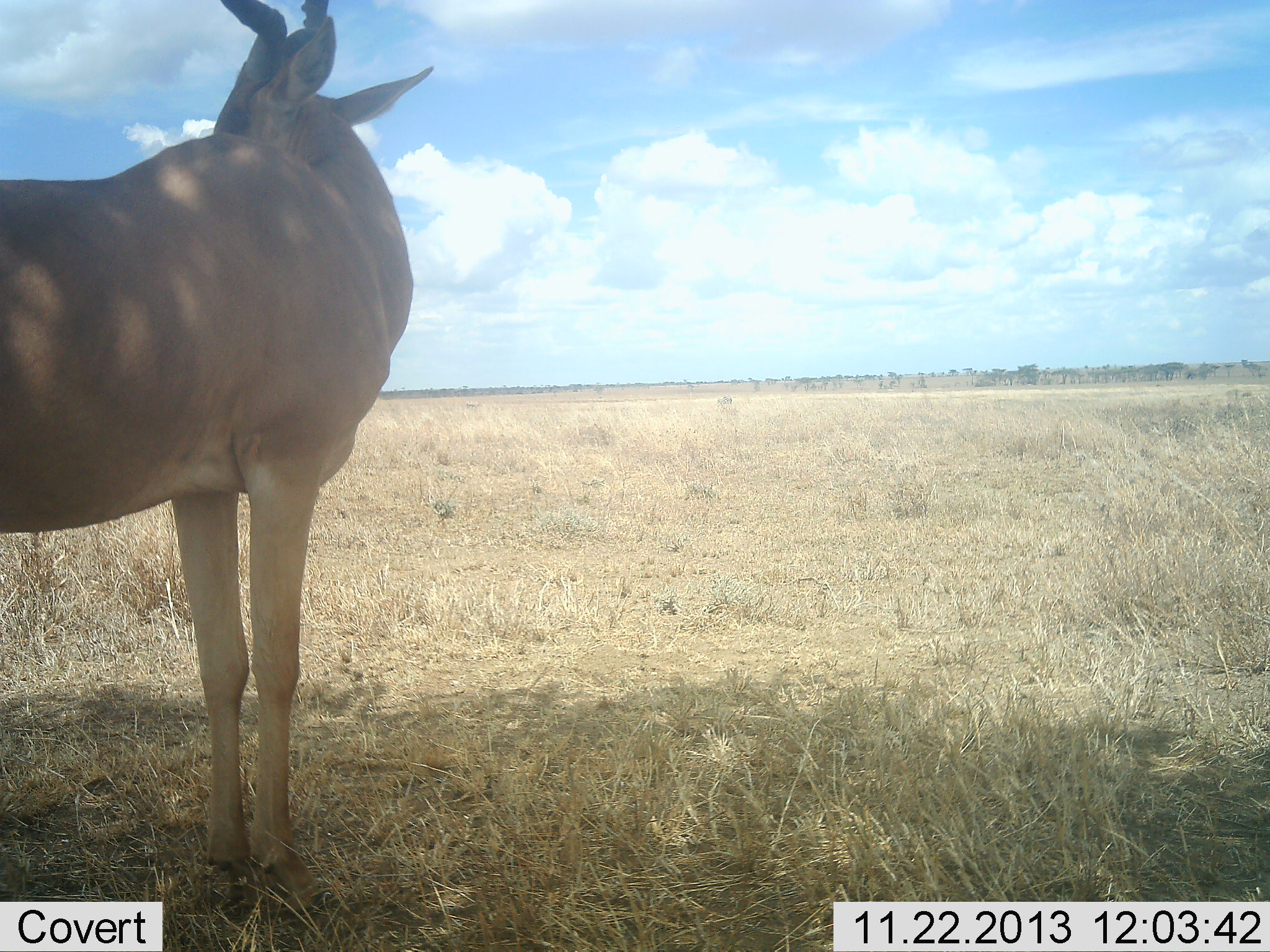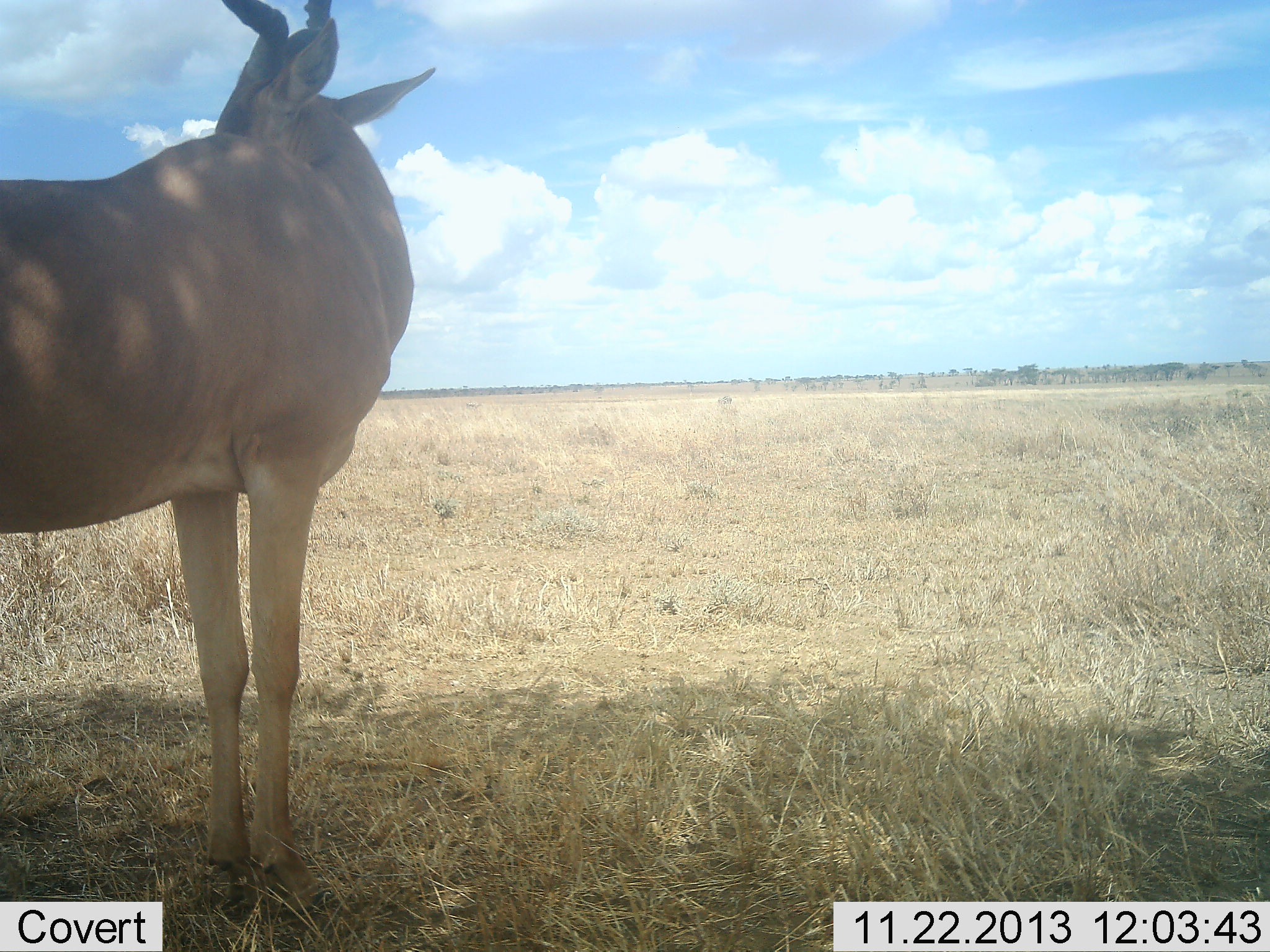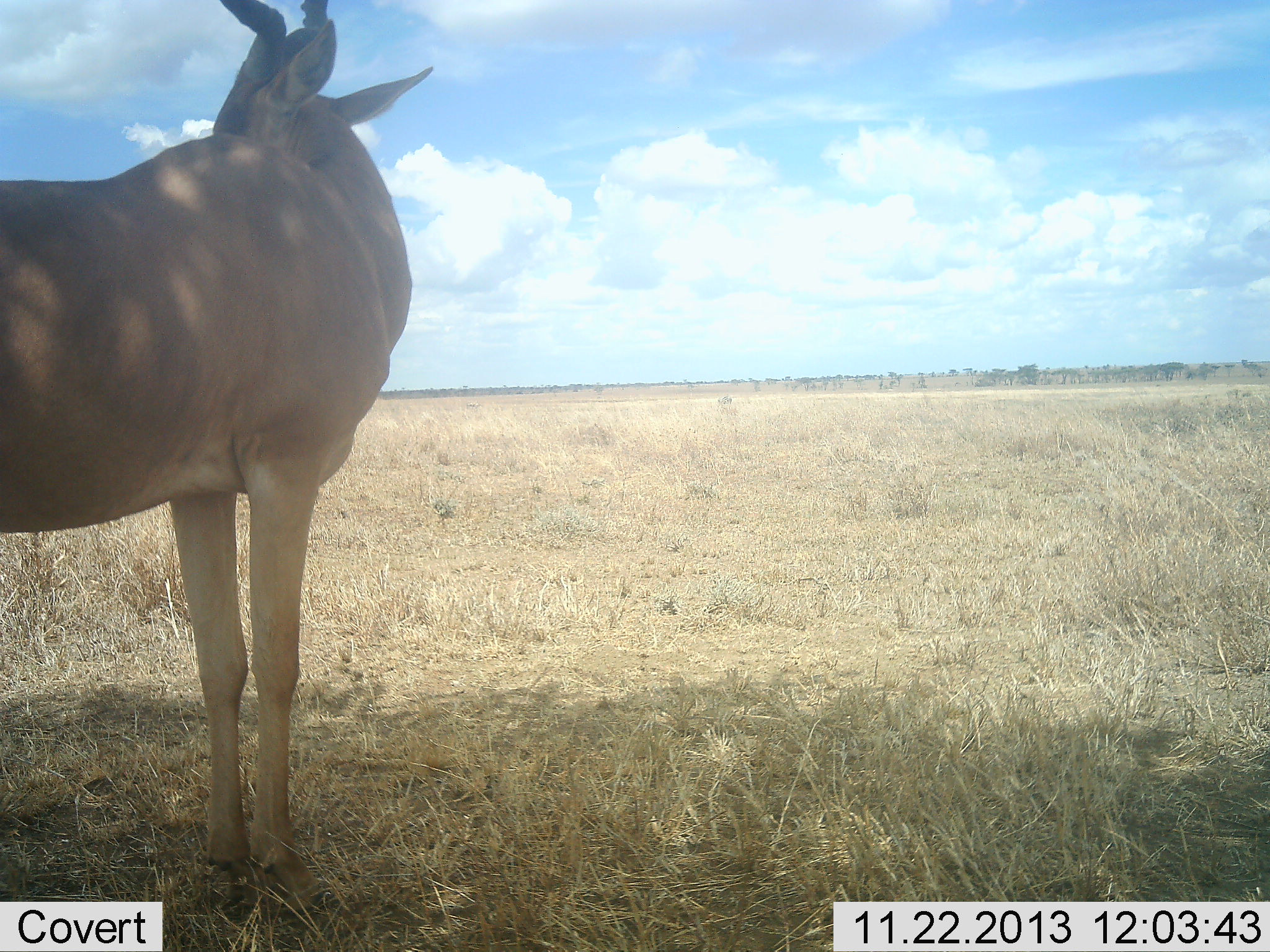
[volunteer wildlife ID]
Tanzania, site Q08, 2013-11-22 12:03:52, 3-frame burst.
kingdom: Animalia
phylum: Chordata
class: Mammalia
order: Artiodactyla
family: Bovidae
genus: Alcelaphus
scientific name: Alcelaphus buselaphus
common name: hartebeest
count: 1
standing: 100%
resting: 0%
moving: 0%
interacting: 0%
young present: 0%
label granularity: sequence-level